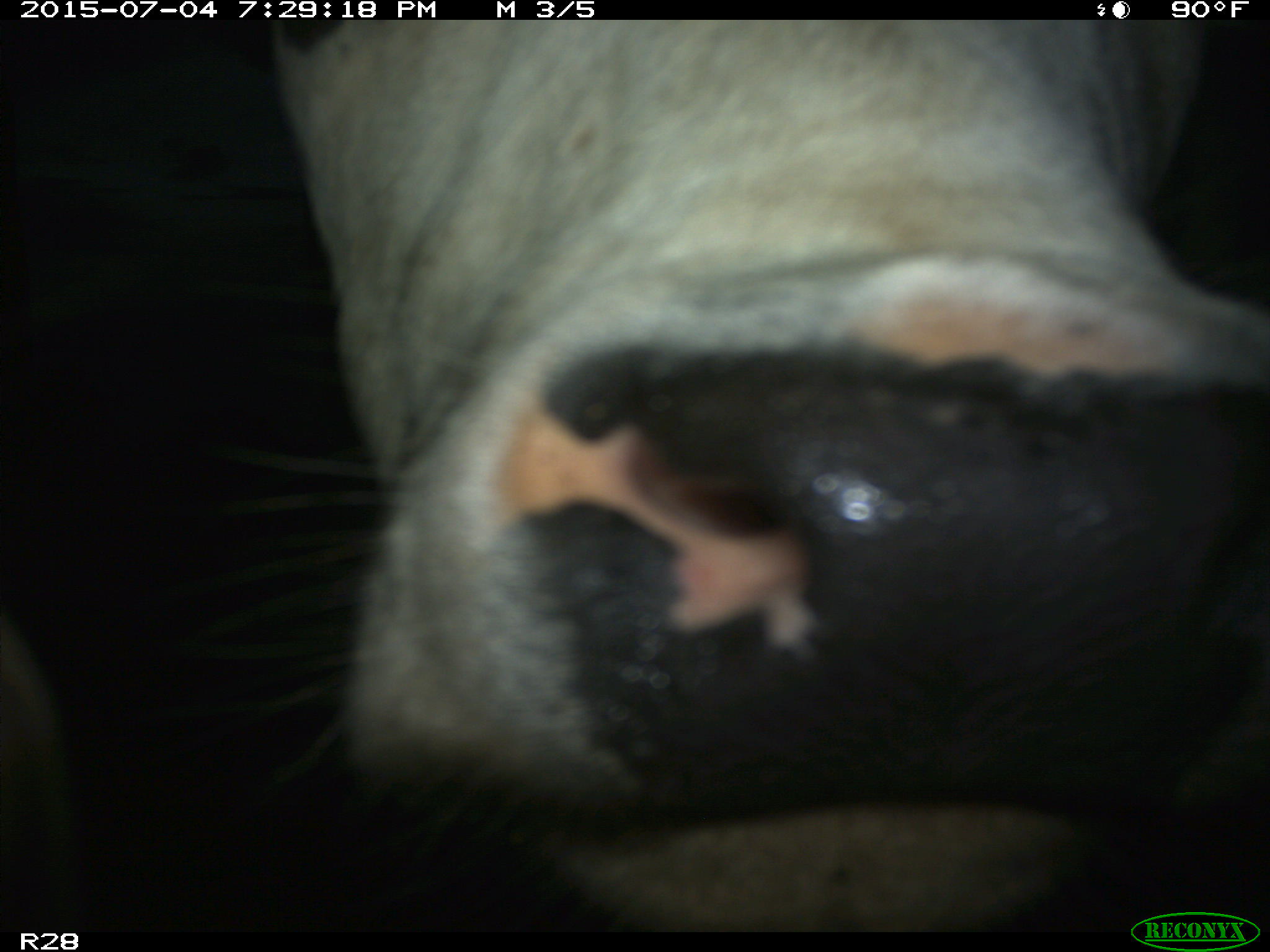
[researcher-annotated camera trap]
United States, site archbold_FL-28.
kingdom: Animalia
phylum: Chordata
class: Mammalia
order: Artiodactyla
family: Bovidae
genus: Bos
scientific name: Bos taurus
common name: domestic cow